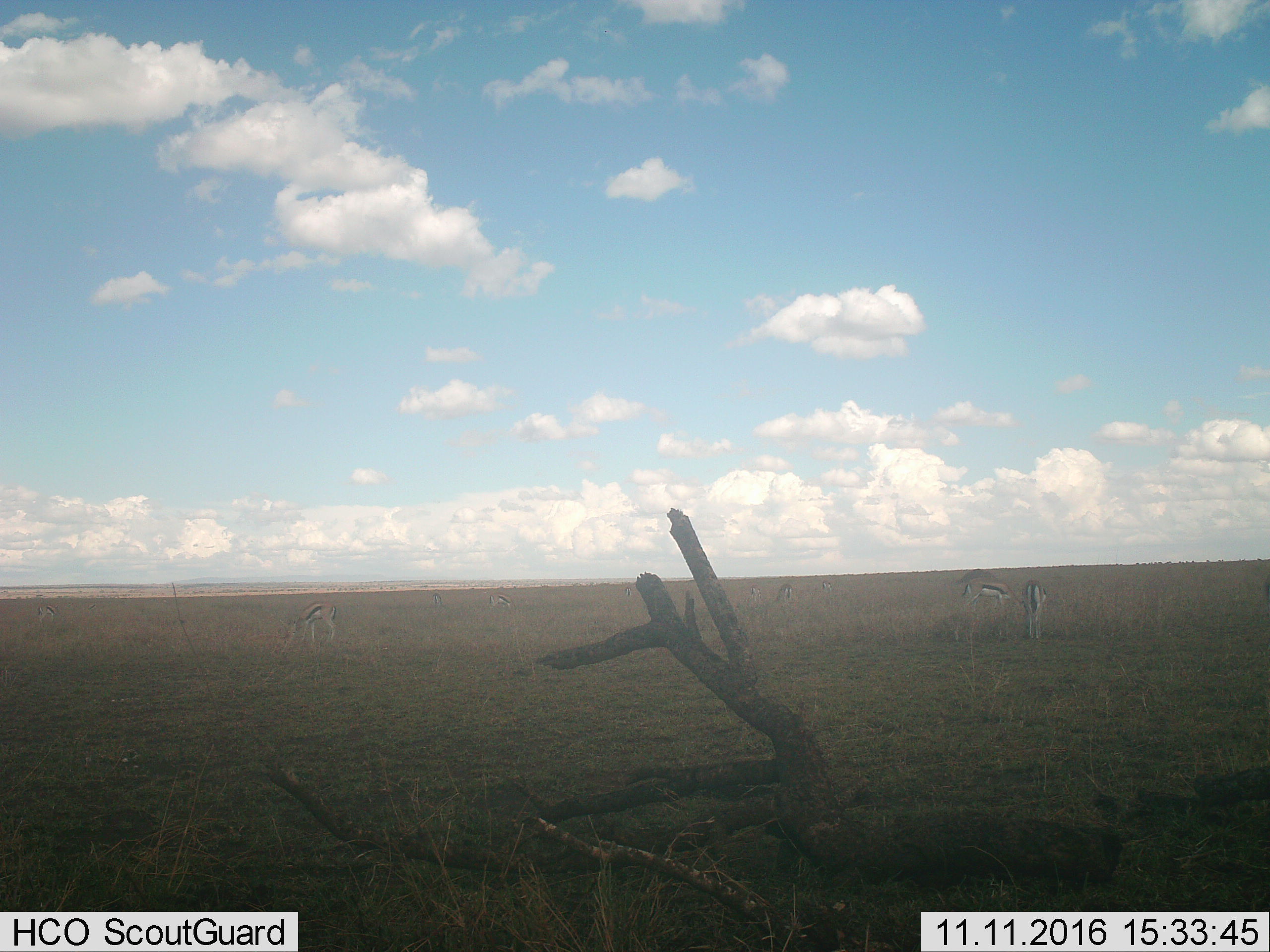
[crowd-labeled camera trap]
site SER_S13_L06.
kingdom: Animalia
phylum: Chordata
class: Mammalia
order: Artiodactyla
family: Bovidae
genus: Eudorcas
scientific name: Eudorcas thomsonii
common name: thomson's gazelle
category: gazellethomsons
Gazellethomsons (thomson's gazelle) (Eudorcas thomsonii), count 9. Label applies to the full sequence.